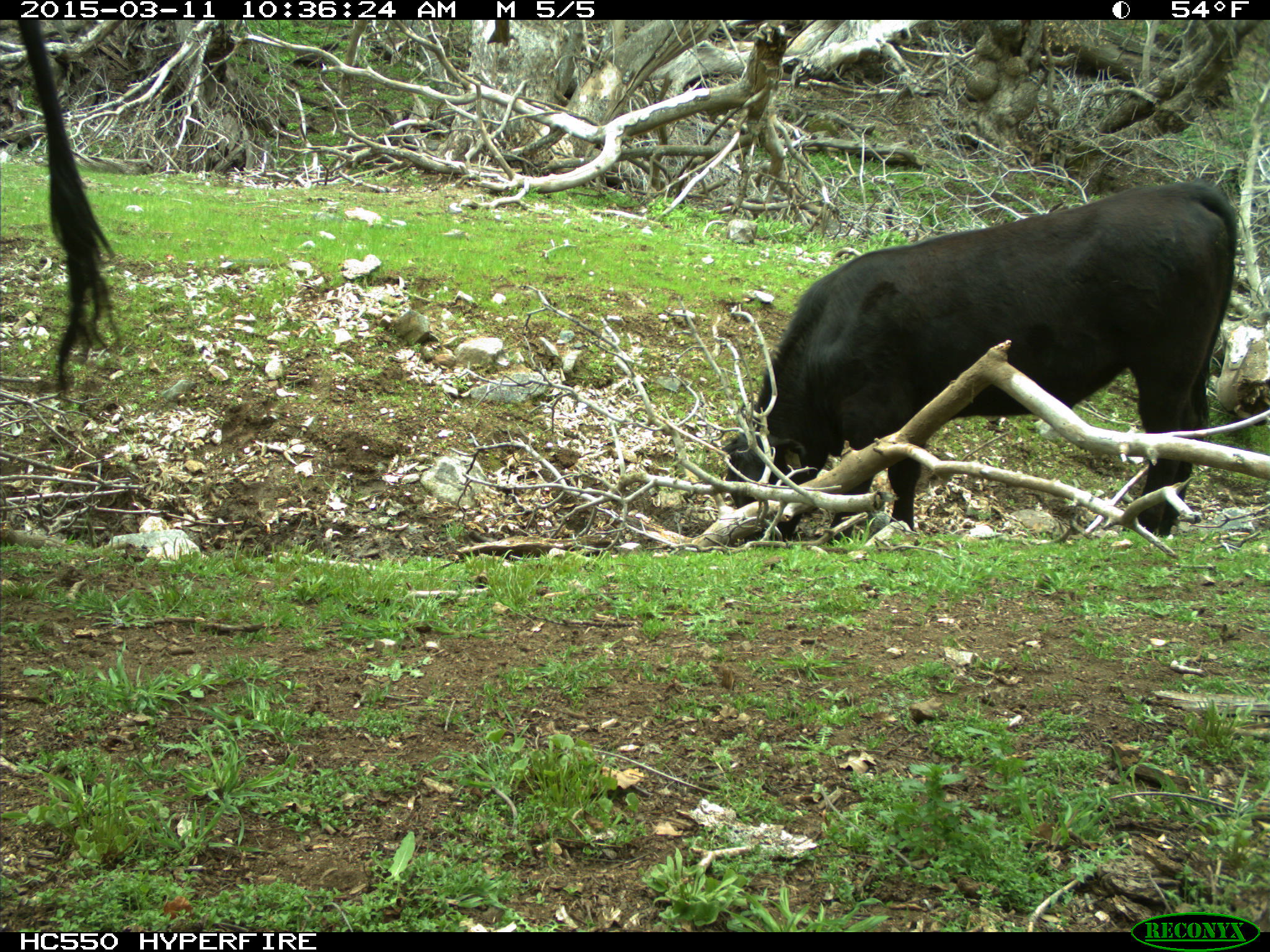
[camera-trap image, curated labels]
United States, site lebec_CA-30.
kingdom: Animalia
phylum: Chordata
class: Mammalia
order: Artiodactyla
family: Bovidae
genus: Bos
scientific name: Bos taurus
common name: domestic cow